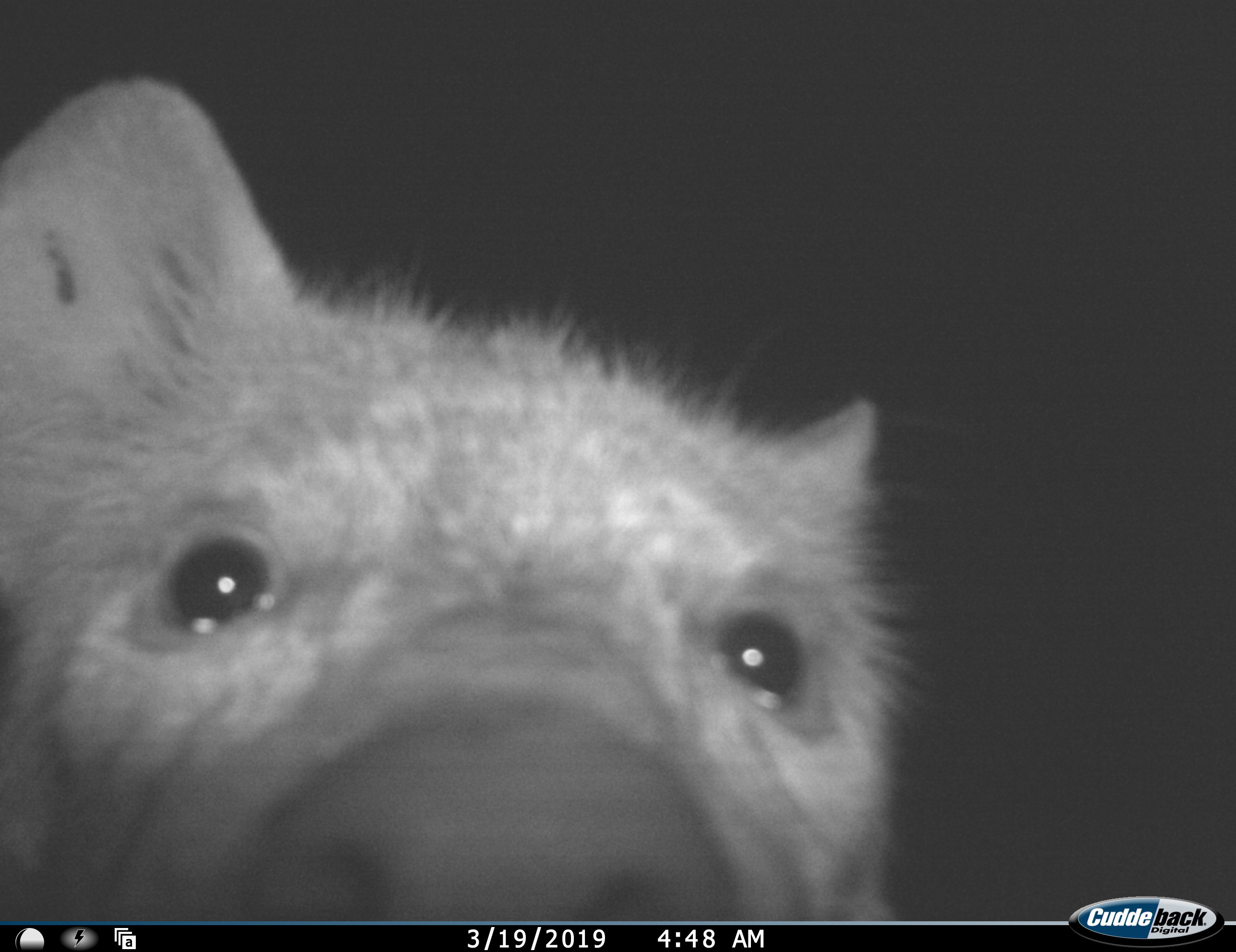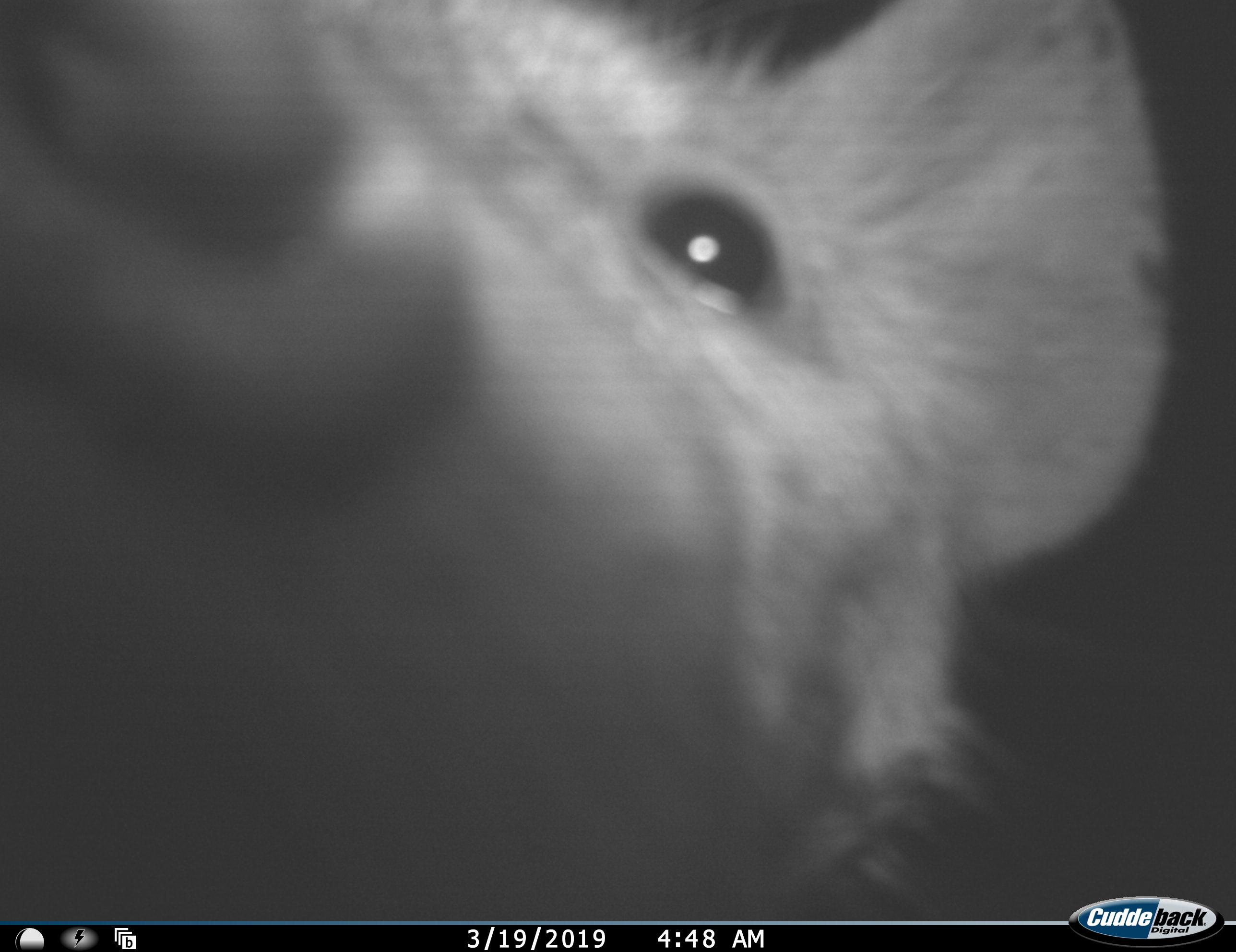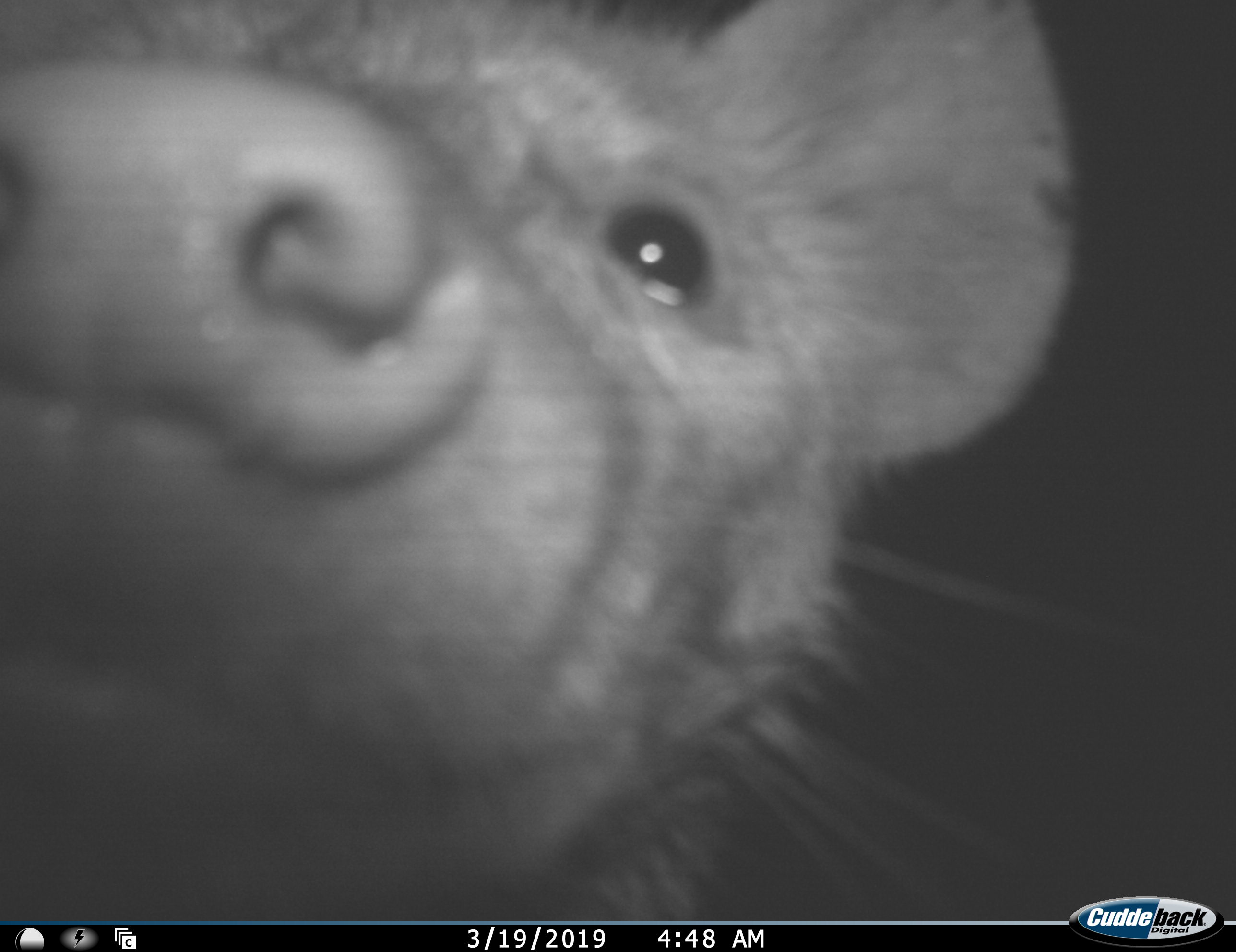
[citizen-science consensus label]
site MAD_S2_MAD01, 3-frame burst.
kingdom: Animalia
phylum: Chordata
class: Mammalia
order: Carnivora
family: Hyaenidae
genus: Parahyaena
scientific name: Parahyaena brunnea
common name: brown hyena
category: hyenabrown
Hyenabrown (brown hyena) (Parahyaena brunnea), count 1. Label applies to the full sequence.